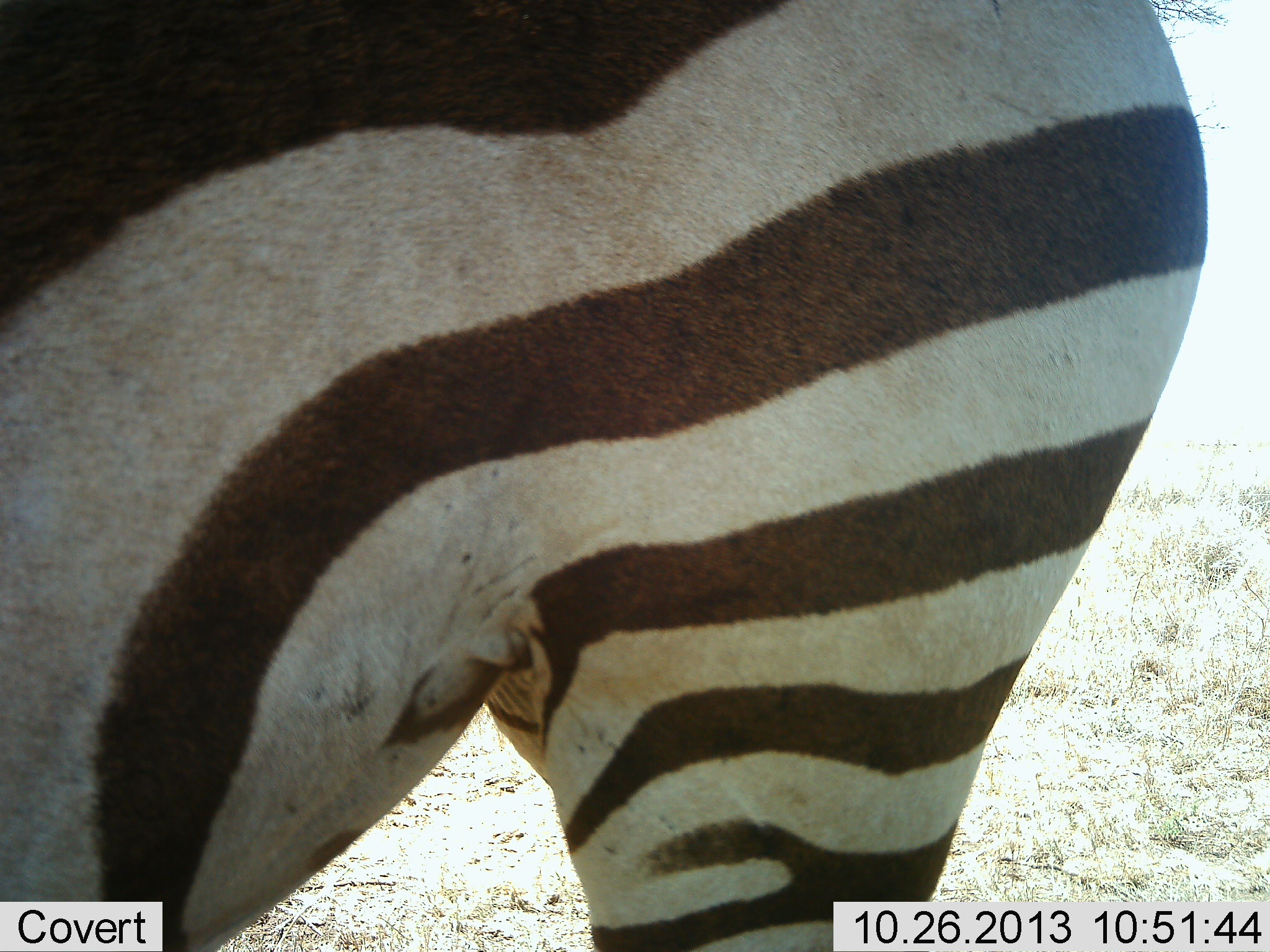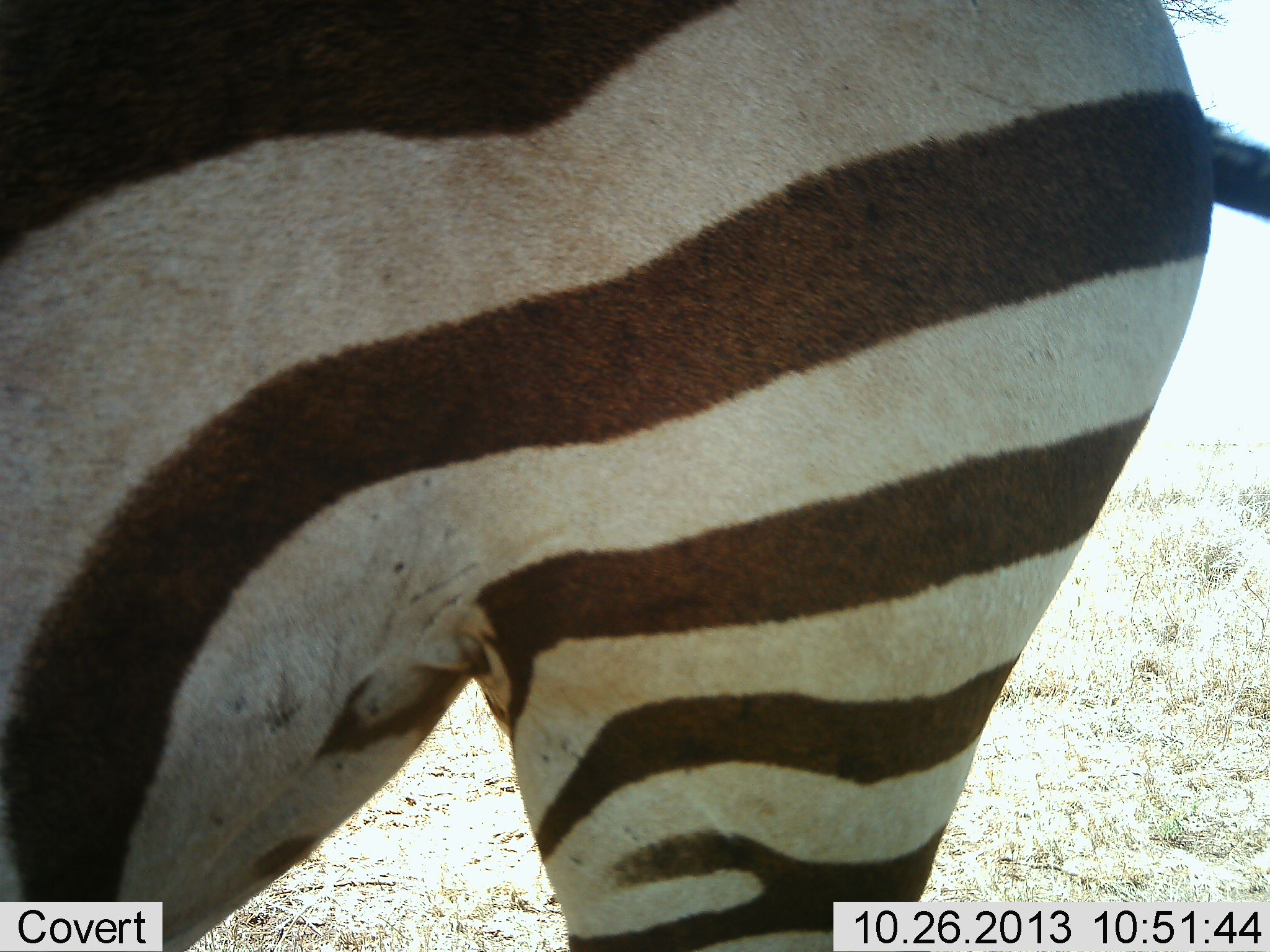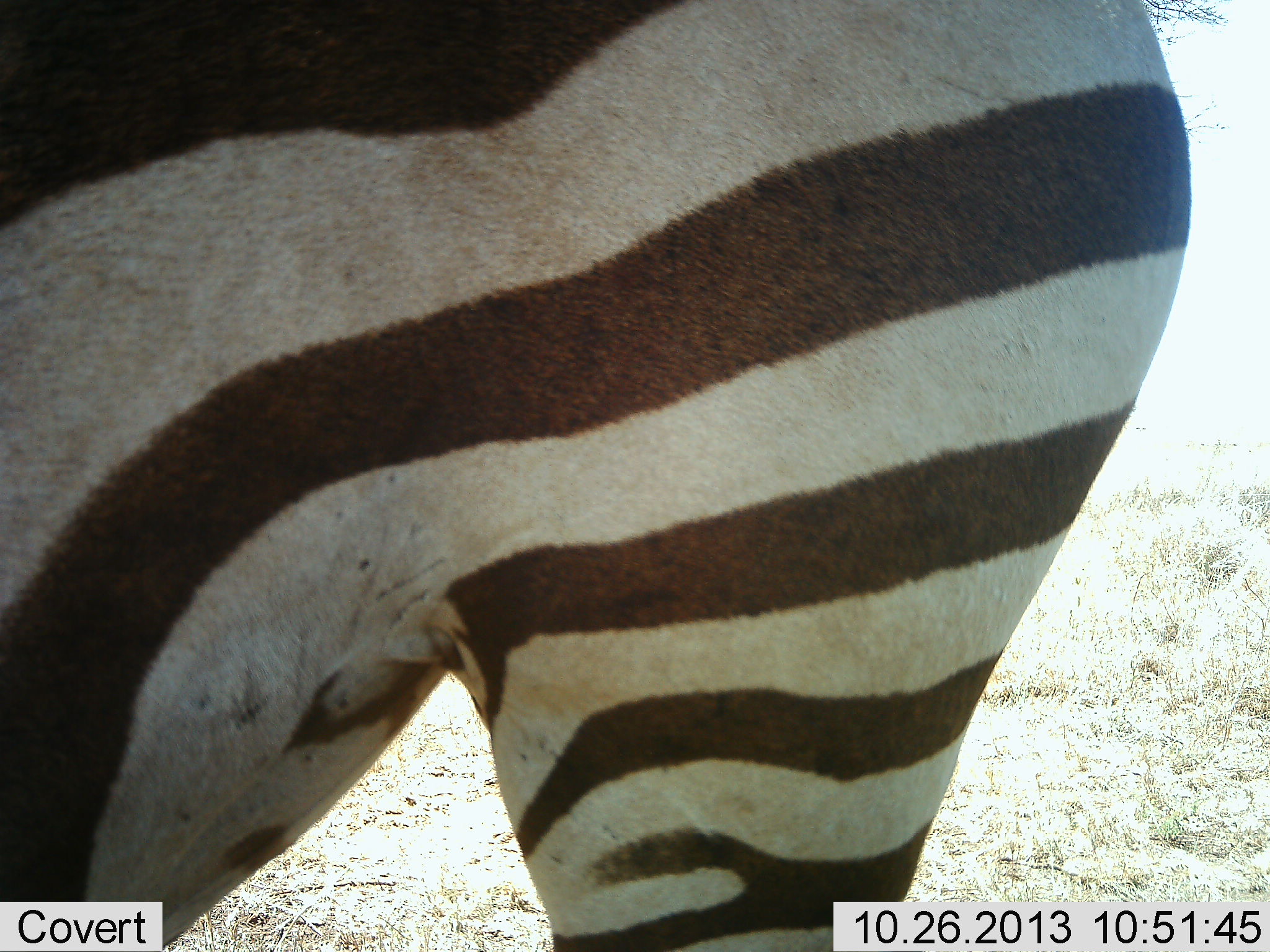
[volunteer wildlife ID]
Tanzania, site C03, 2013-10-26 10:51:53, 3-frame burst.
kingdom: Animalia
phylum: Chordata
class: Mammalia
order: Perissodactyla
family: Equidae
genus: Equus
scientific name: Equus quagga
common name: plains zebra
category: zebra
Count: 1.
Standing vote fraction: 100%.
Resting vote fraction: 0%.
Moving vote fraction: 10%.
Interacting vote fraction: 0%.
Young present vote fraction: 0%.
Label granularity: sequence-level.